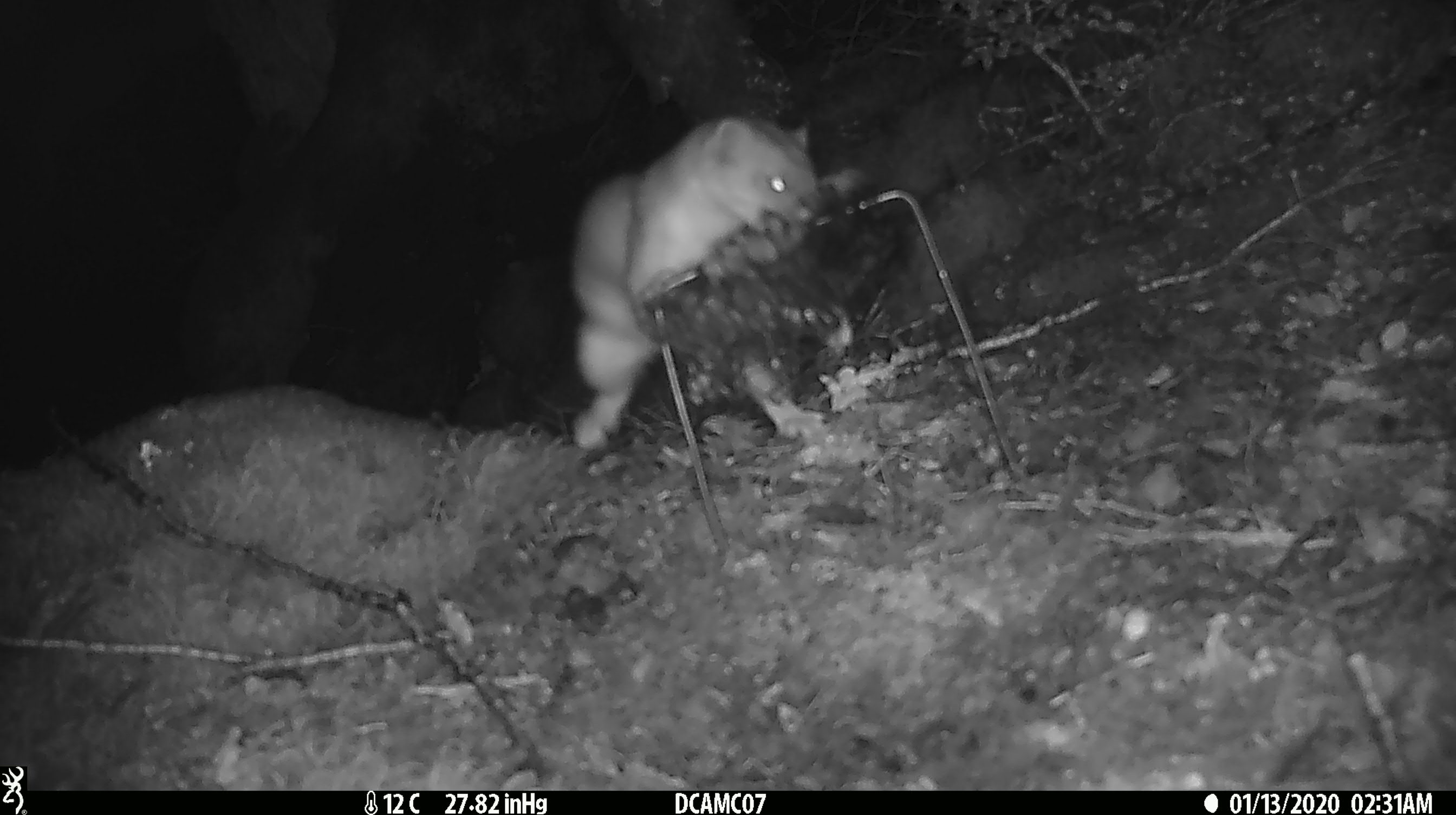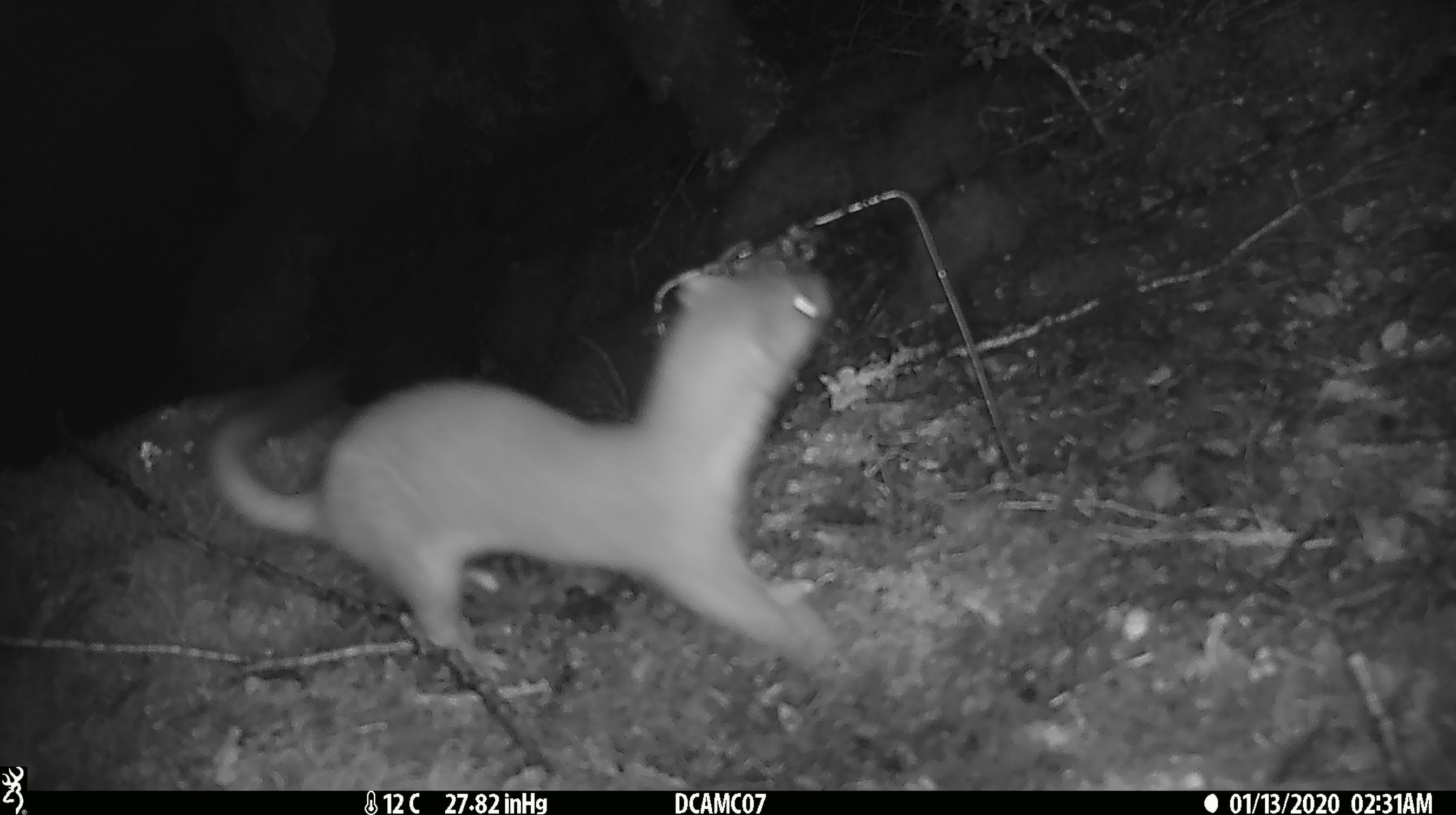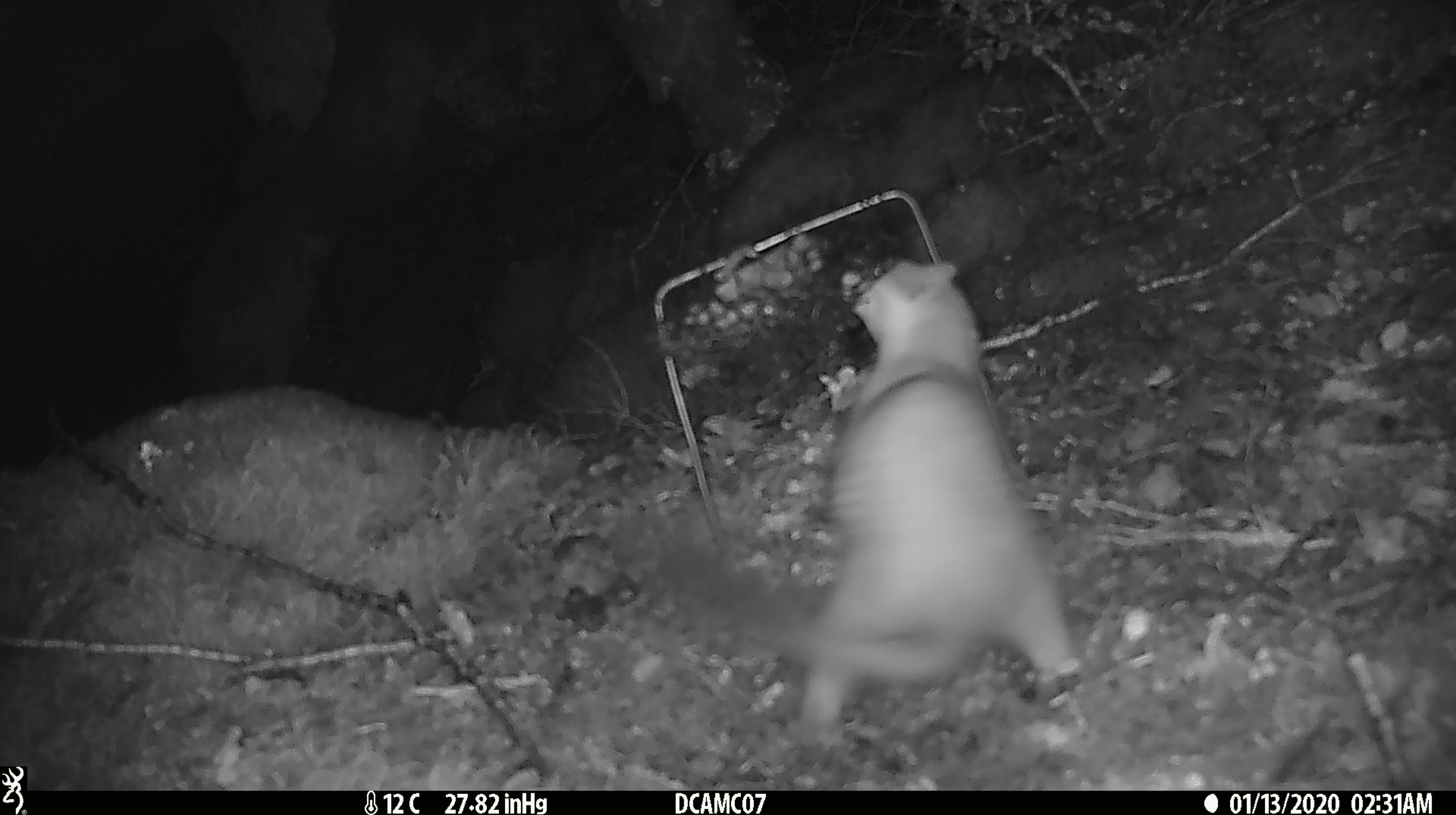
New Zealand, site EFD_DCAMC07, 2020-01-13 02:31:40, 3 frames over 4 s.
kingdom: Animalia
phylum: Chordata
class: Mammalia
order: Carnivora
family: Mustelidae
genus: Mustela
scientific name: Mustela erminea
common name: stoat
Stoat (Mustela erminea).